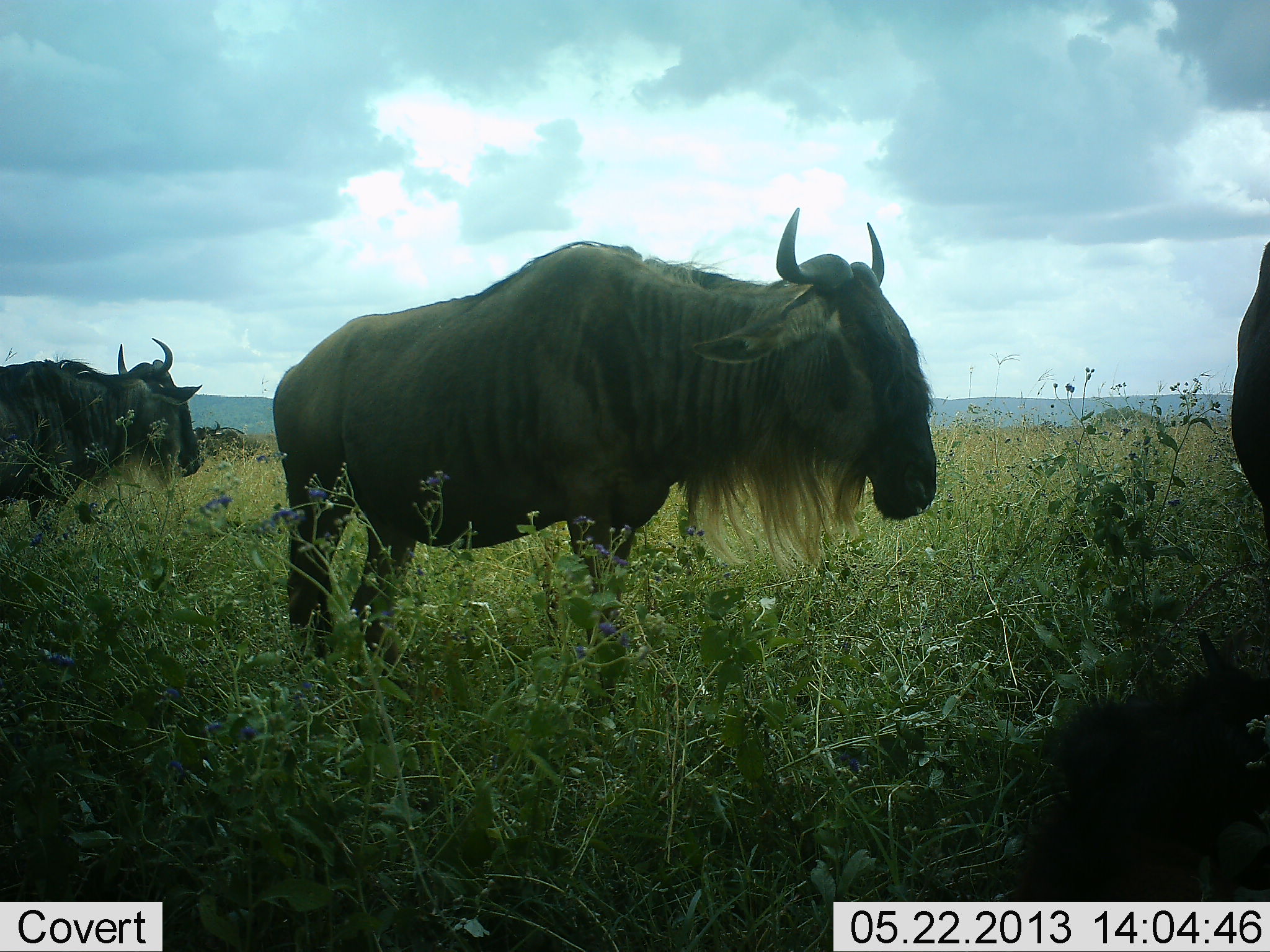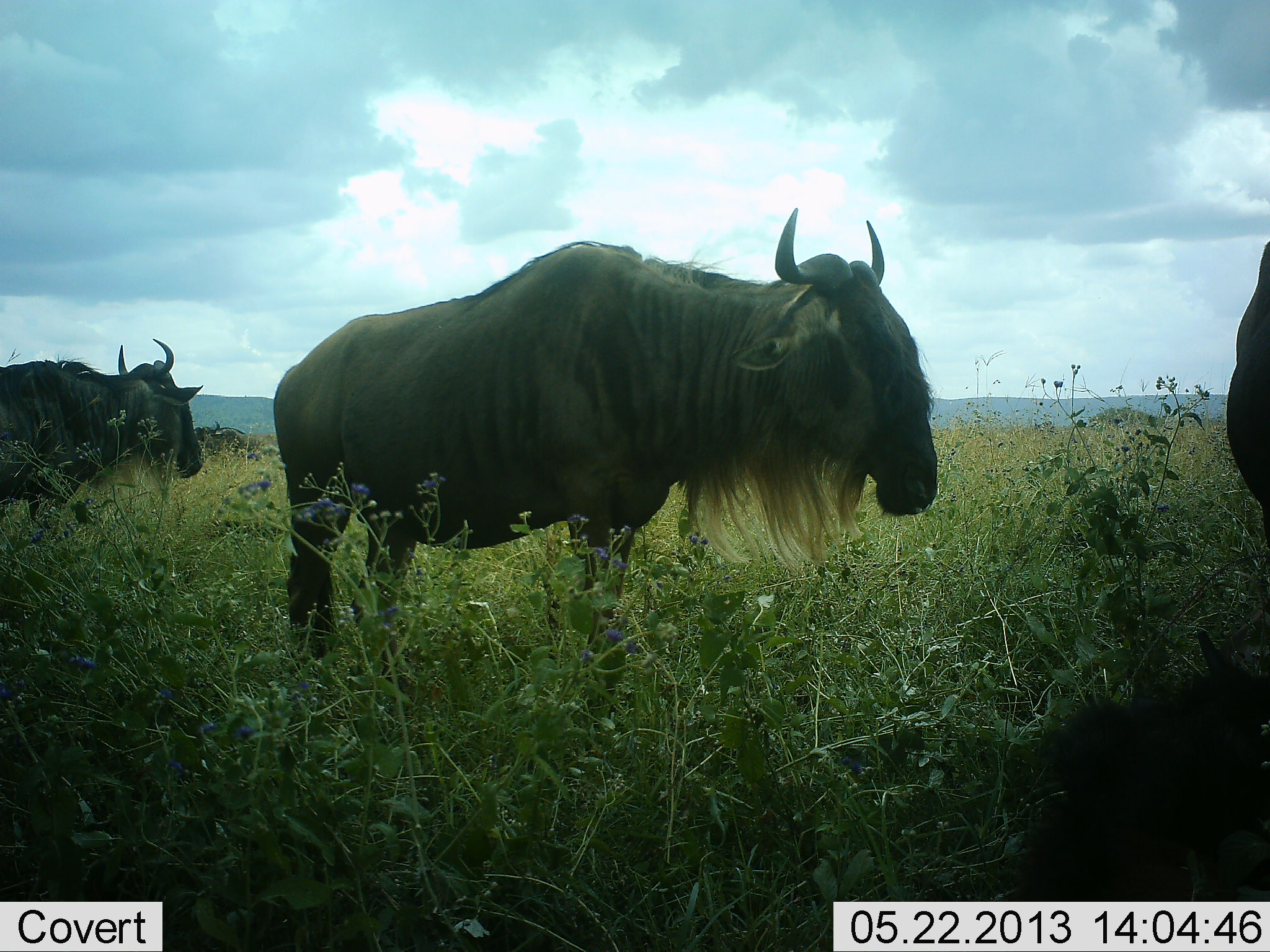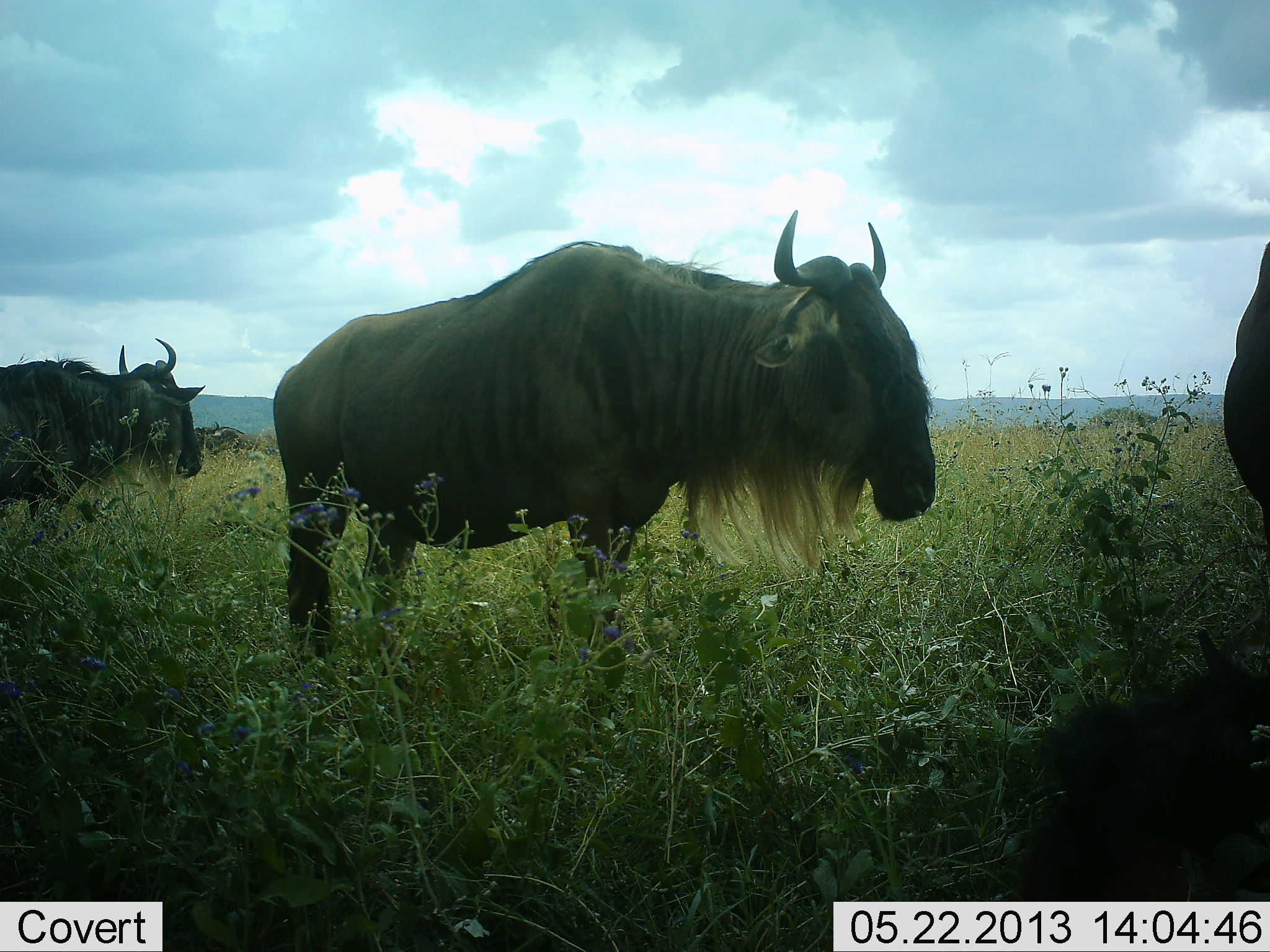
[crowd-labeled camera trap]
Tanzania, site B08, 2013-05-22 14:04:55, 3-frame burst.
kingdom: Animalia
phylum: Chordata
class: Mammalia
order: Artiodactyla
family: Bovidae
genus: Connochaetes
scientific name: Connochaetes taurinus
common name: blue wildebeest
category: wildebeest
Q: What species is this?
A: Wildebeest (blue wildebeest) (Connochaetes taurinus).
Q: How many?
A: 3.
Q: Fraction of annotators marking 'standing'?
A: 93%.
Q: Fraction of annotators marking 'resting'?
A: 7%.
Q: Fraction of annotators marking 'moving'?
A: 0%.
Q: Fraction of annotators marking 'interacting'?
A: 0%.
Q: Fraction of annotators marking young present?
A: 7%.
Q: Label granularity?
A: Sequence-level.